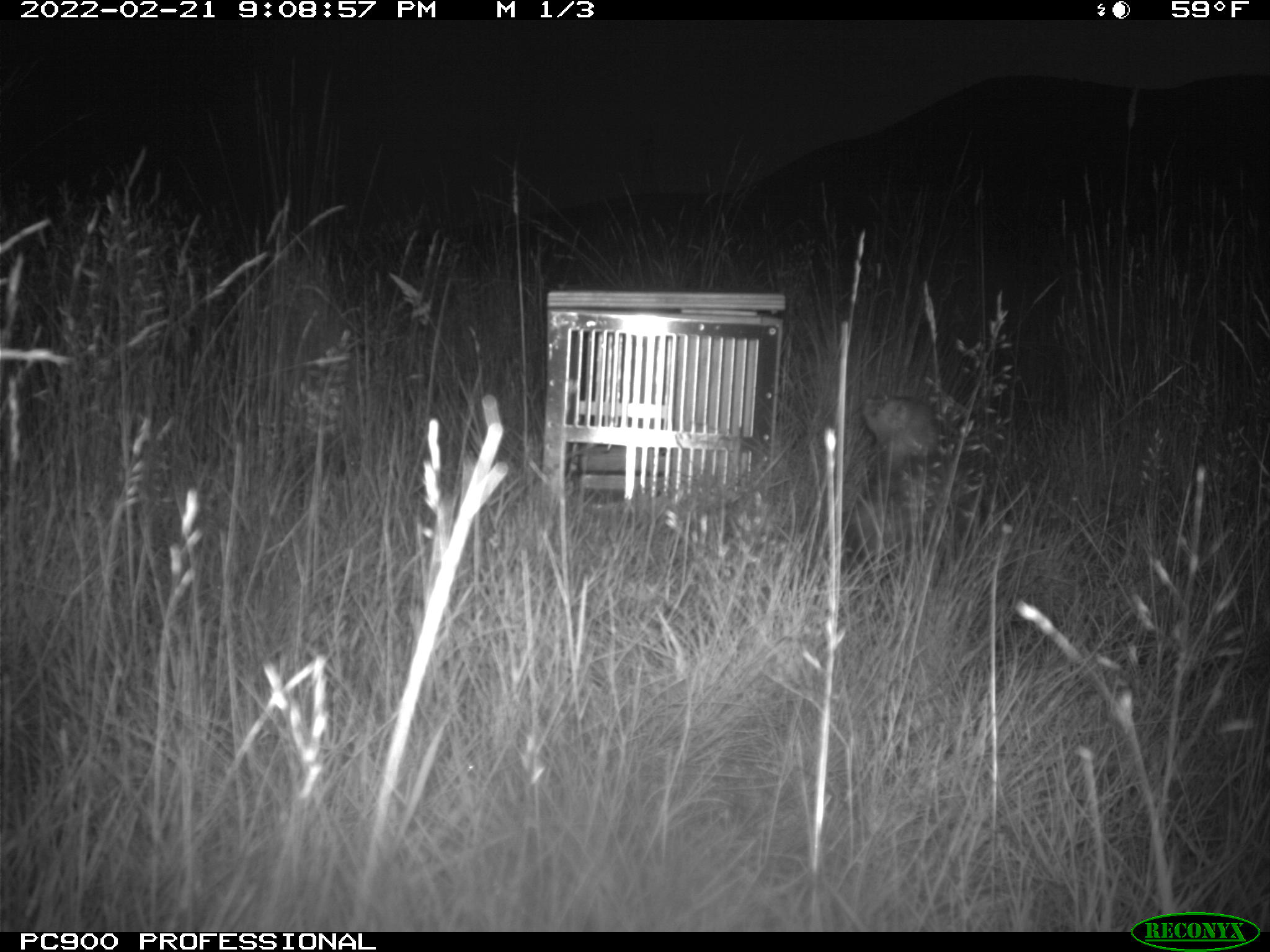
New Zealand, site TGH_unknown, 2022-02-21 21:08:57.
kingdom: Animalia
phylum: Chordata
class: Mammalia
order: Carnivora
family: Mustelidae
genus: Mustela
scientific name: Mustela furo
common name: ferret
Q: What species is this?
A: Ferret (Mustela furo).